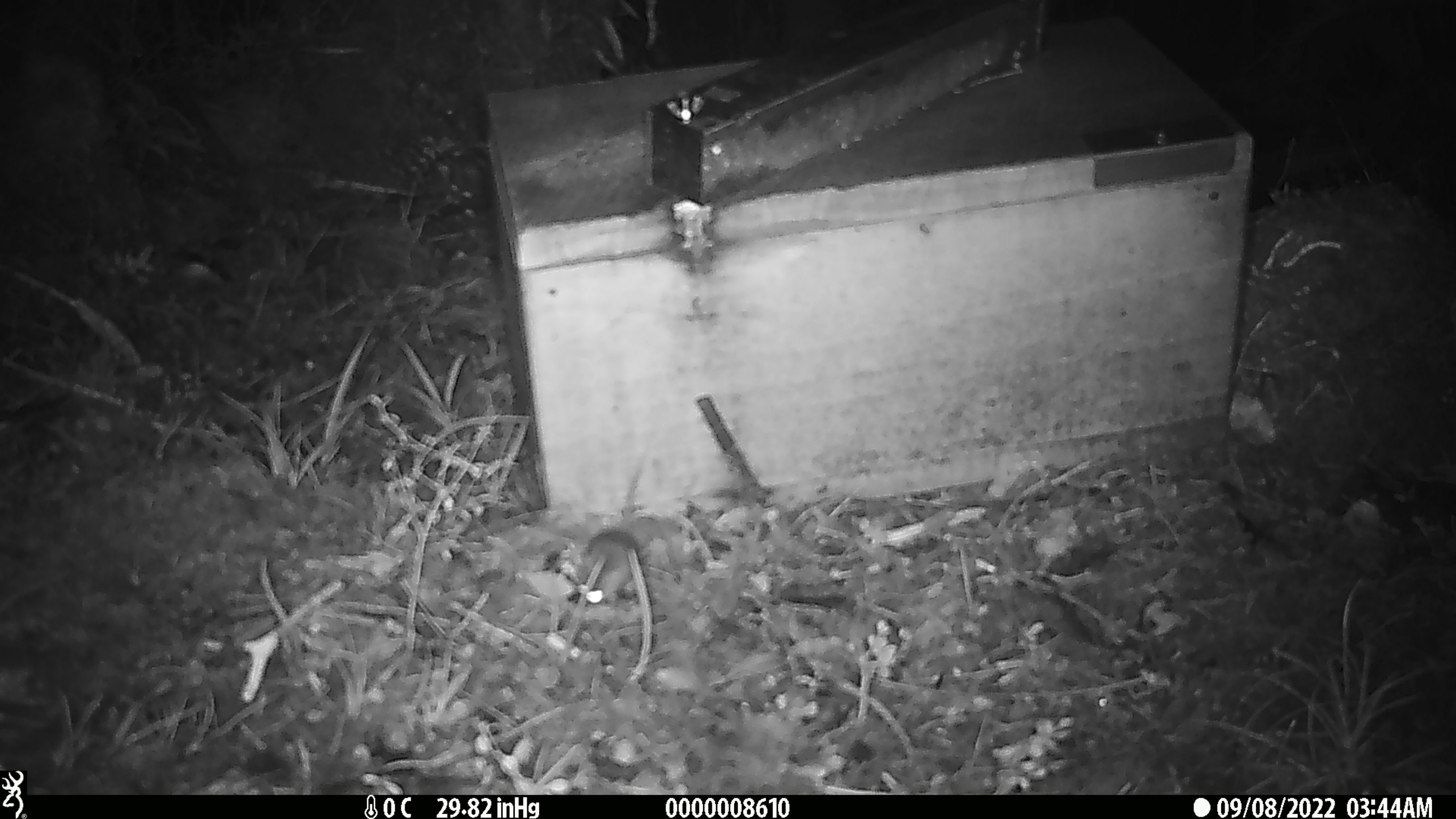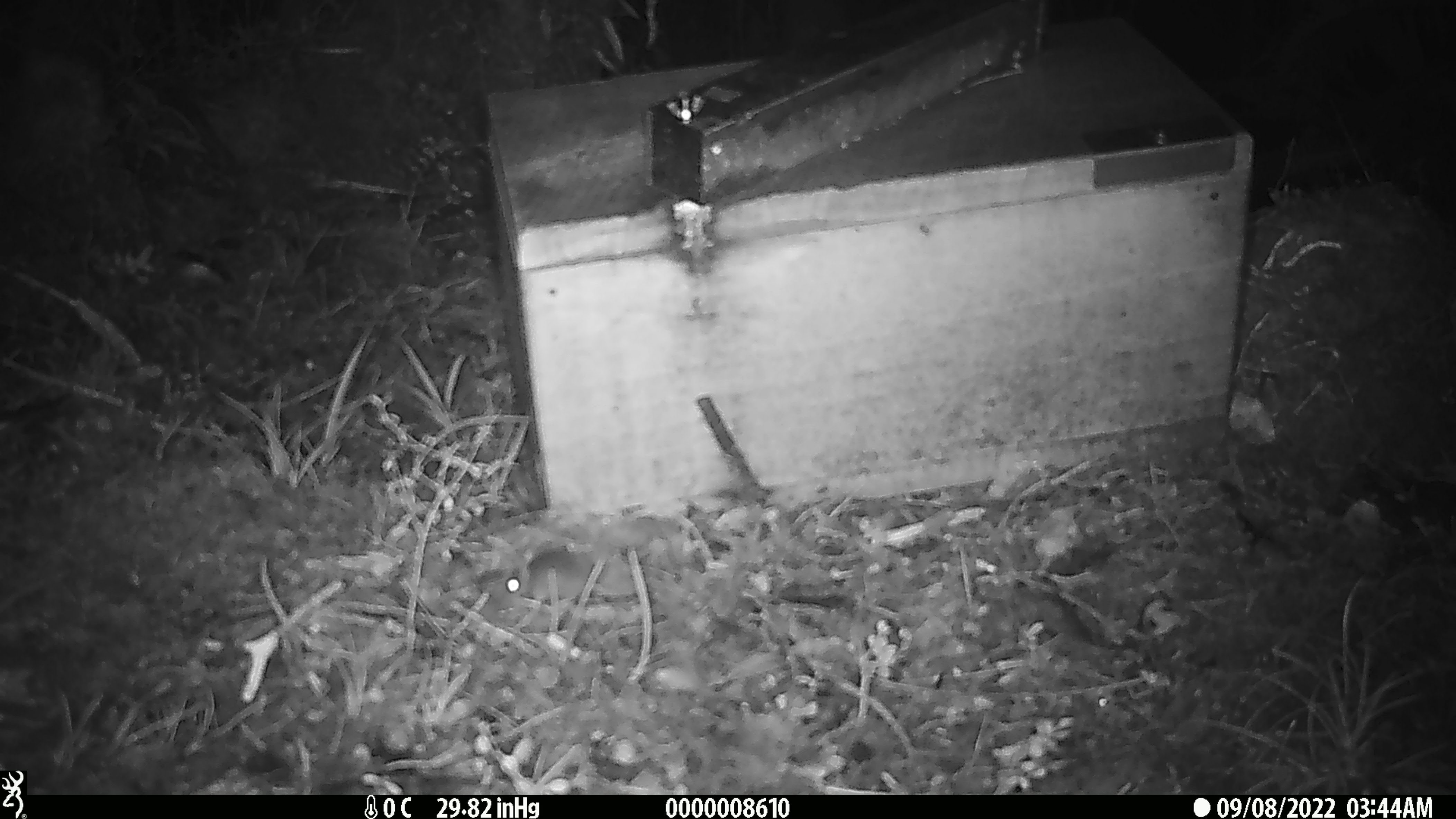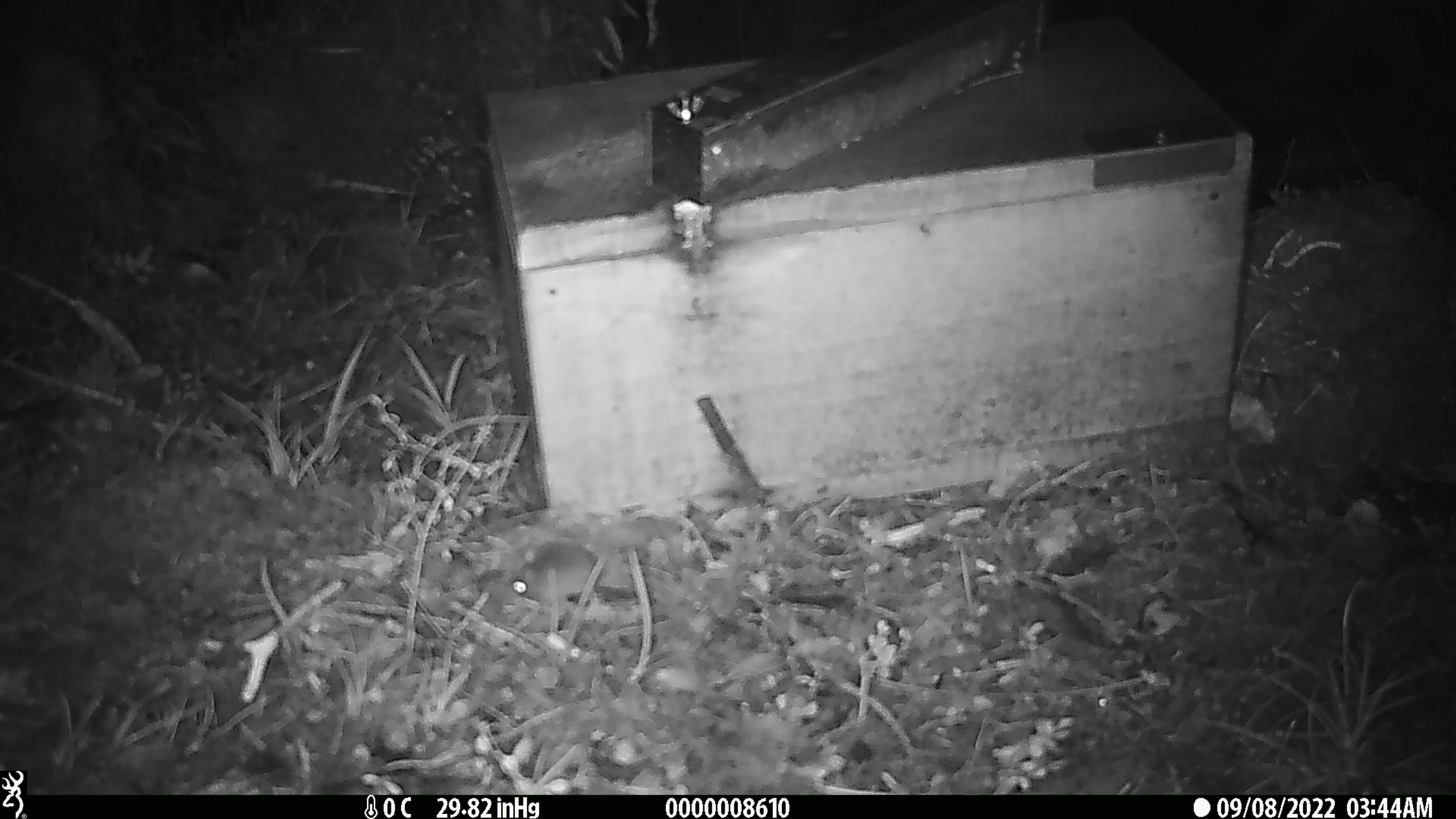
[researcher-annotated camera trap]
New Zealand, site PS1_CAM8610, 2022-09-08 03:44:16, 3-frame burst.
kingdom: Animalia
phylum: Chordata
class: Mammalia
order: Rodentia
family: Muridae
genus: Mus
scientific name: Mus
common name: mouse